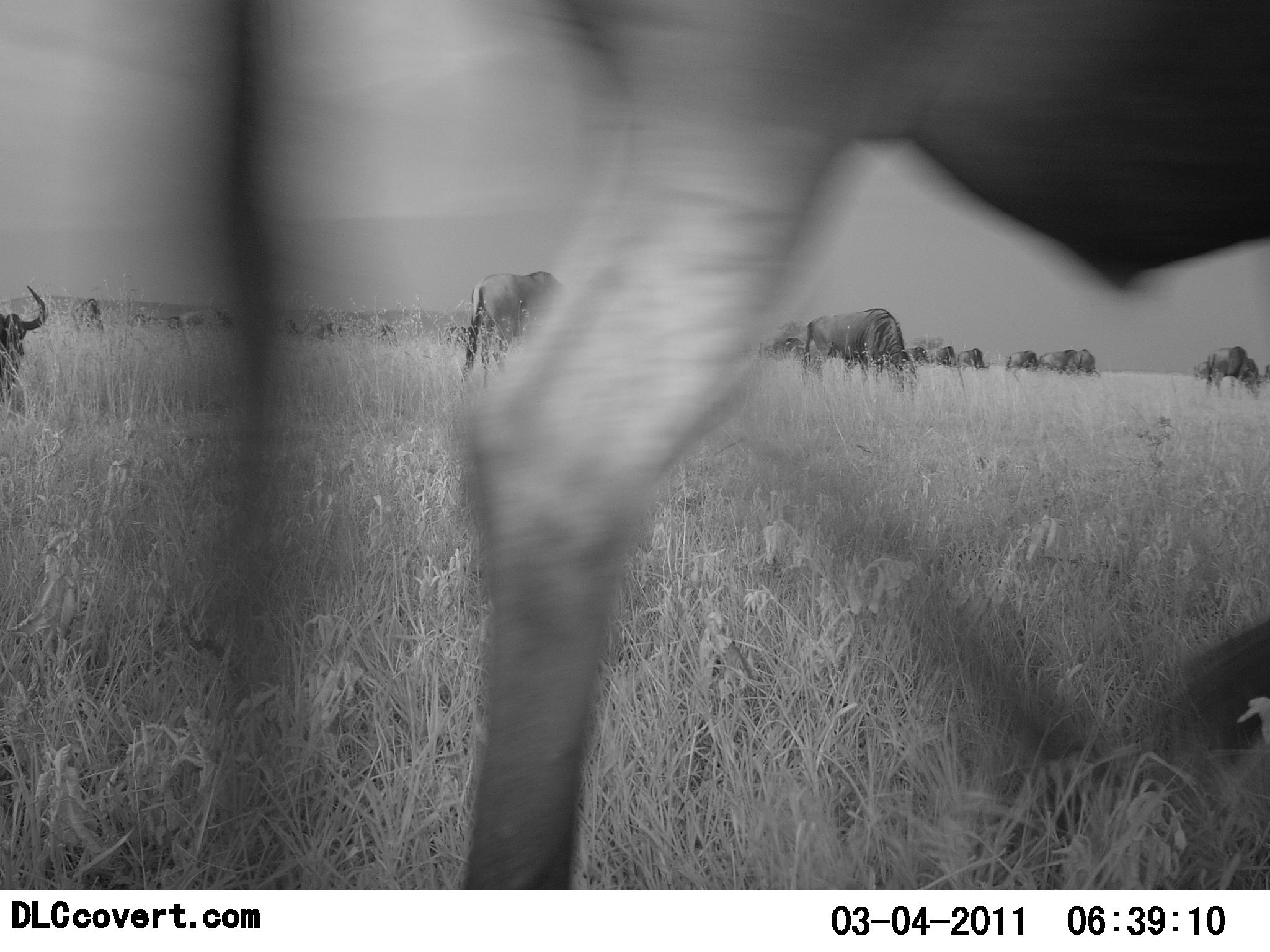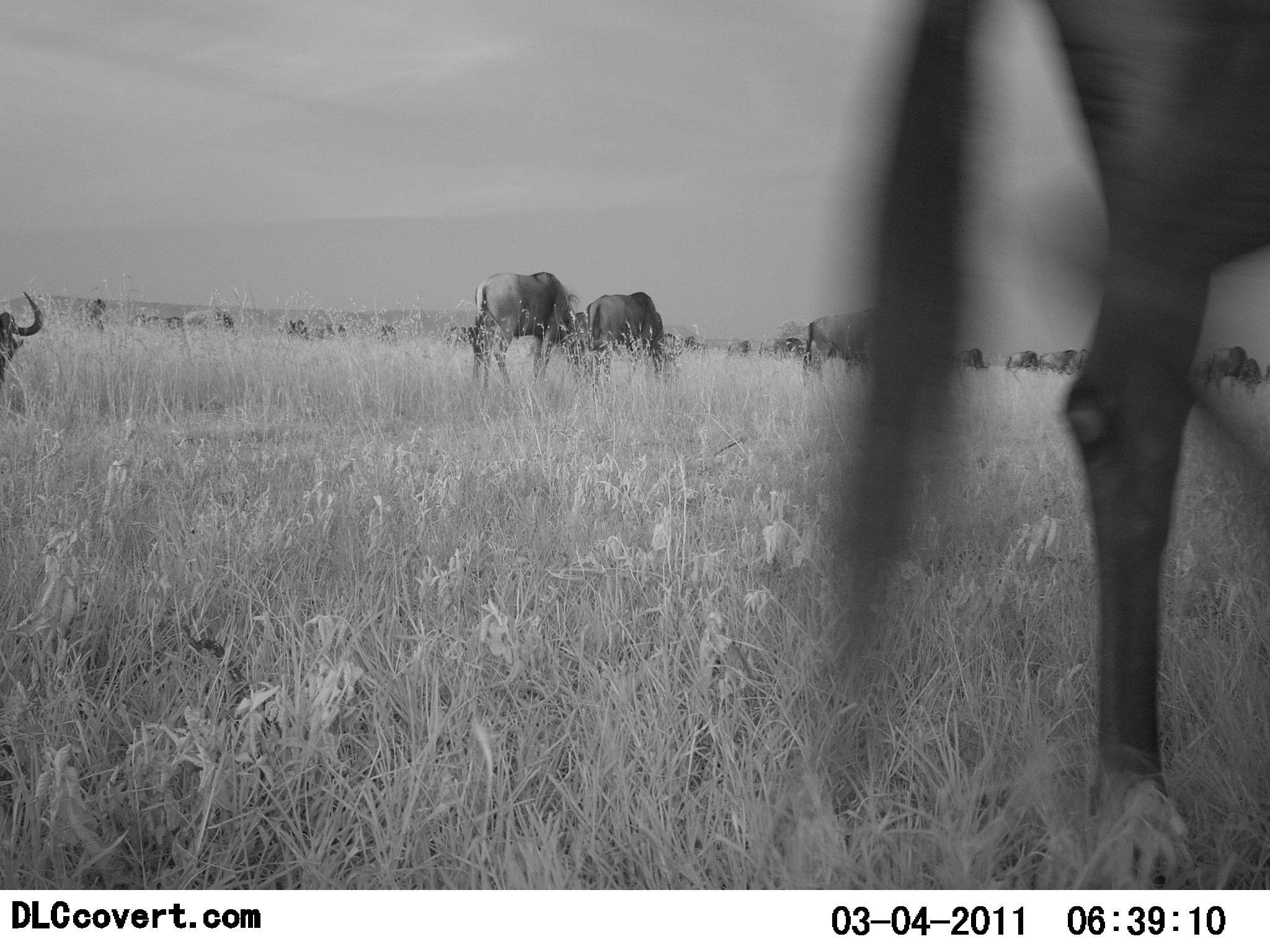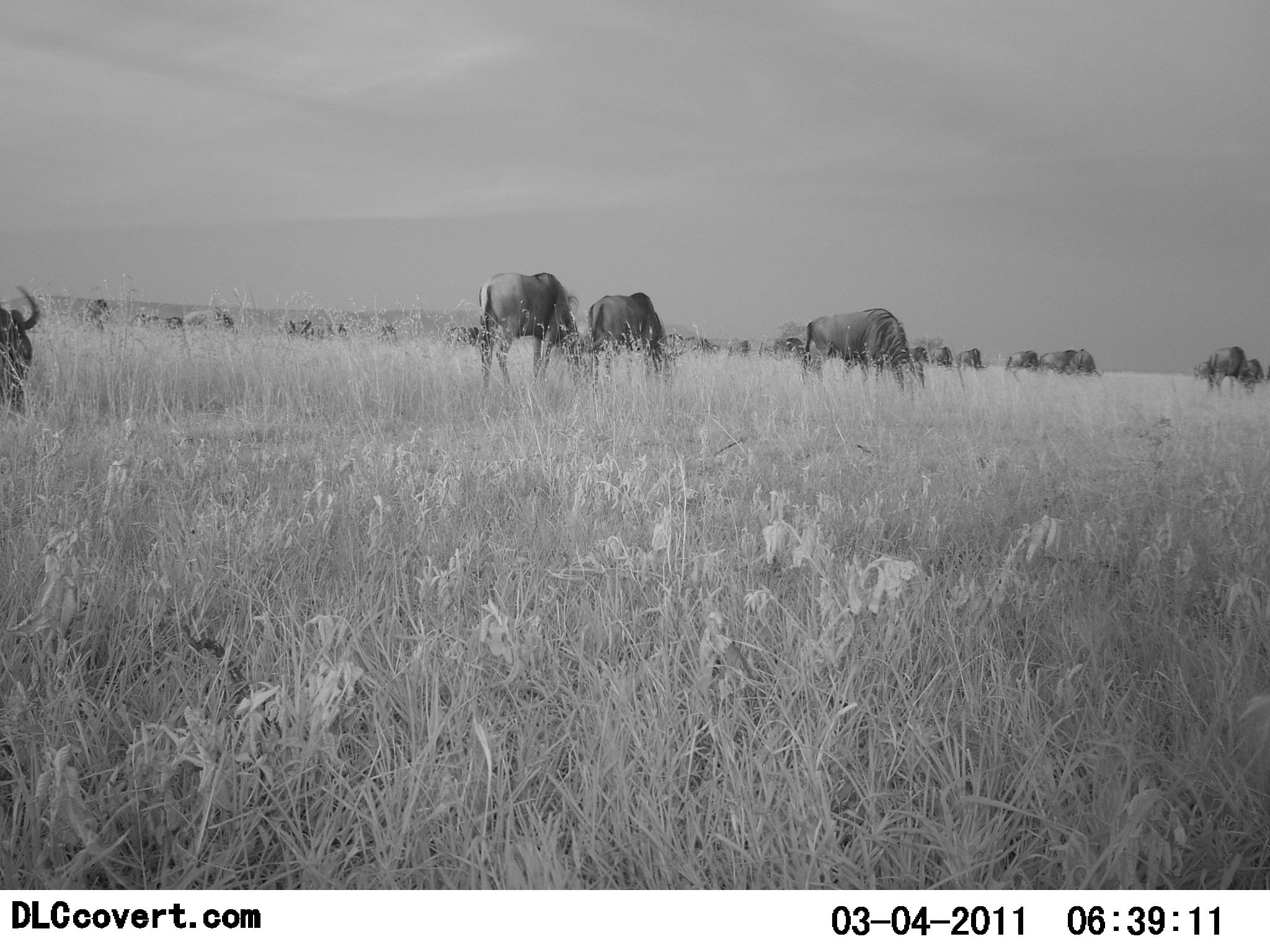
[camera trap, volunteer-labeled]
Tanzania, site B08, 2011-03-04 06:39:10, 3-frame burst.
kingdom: Animalia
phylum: Chordata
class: Mammalia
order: Artiodactyla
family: Bovidae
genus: Connochaetes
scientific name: Connochaetes taurinus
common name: blue wildebeest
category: wildebeest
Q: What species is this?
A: Wildebeest (blue wildebeest) (Connochaetes taurinus).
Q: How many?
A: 11-50.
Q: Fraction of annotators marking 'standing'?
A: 18%.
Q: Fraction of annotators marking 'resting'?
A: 0%.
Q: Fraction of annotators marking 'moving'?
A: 36%.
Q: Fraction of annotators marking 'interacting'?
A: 0%.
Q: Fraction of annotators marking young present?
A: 0%.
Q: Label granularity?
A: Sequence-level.